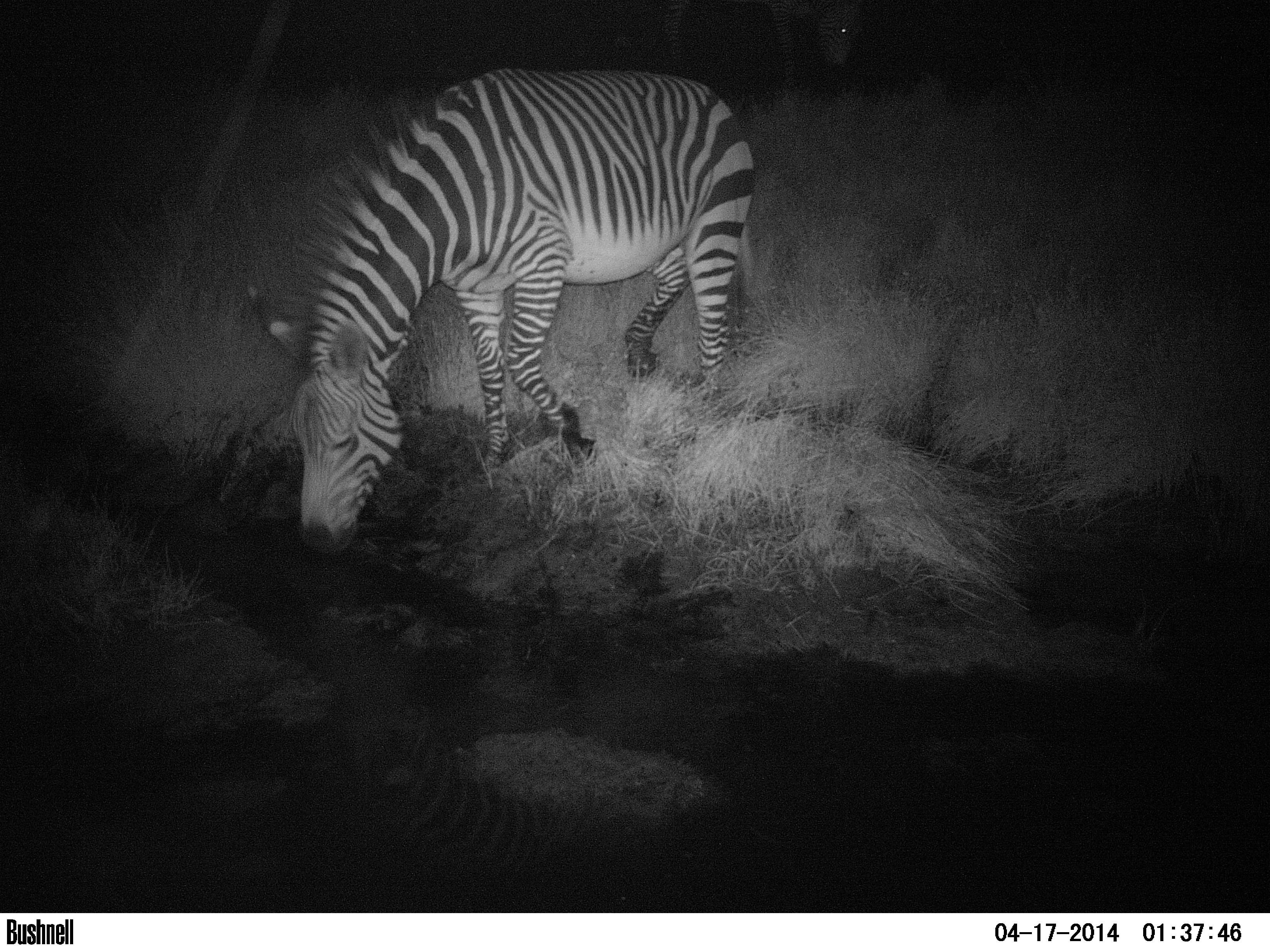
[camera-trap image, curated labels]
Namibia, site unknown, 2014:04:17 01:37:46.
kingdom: Animalia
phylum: Chordata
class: Mammalia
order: Perissodactyla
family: Equidae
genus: Equus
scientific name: Equus zebra hartmannae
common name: hartmann's mountain zebra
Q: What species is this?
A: Equus zebra hartmannae (hartmann's mountain zebra).